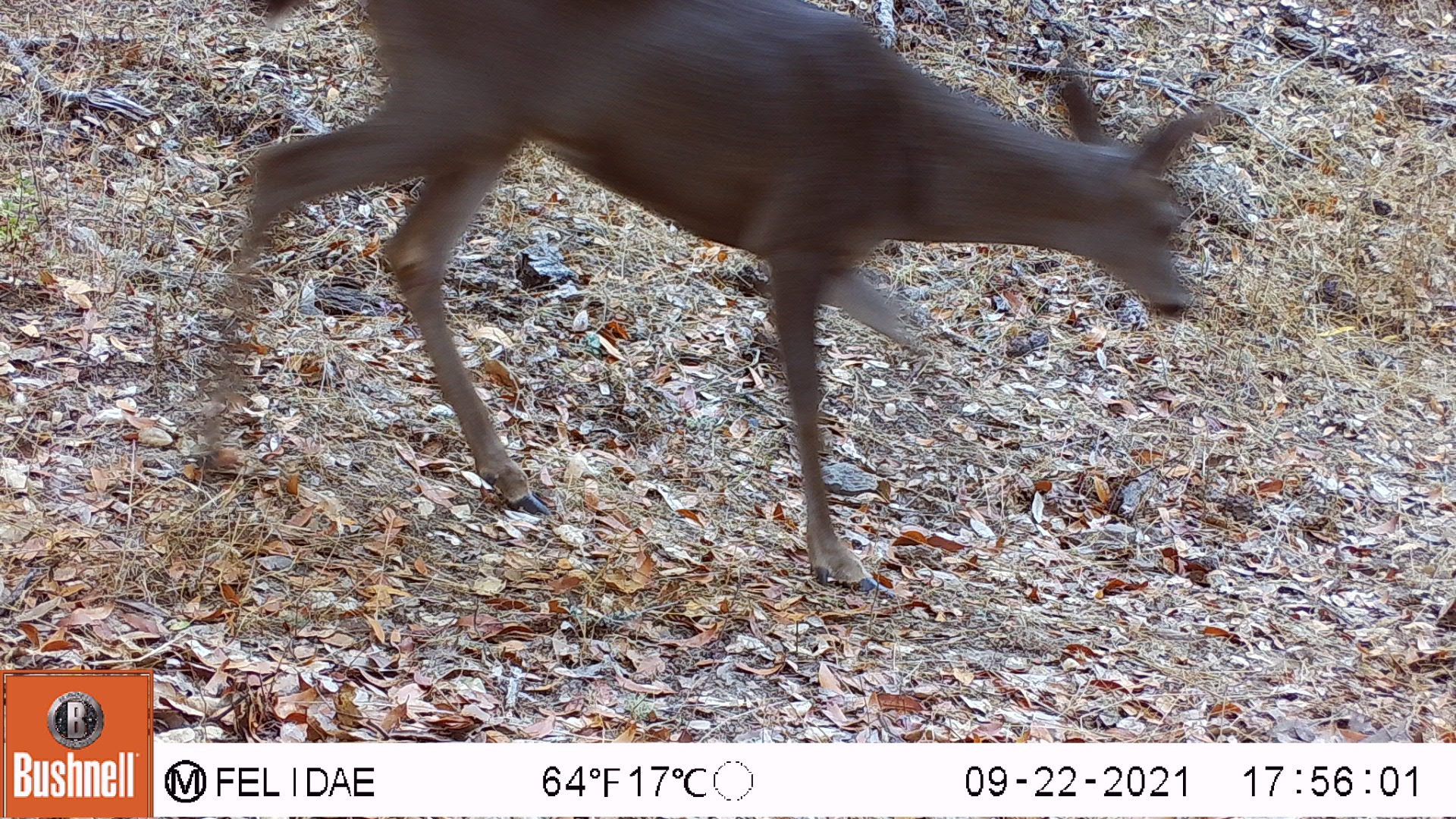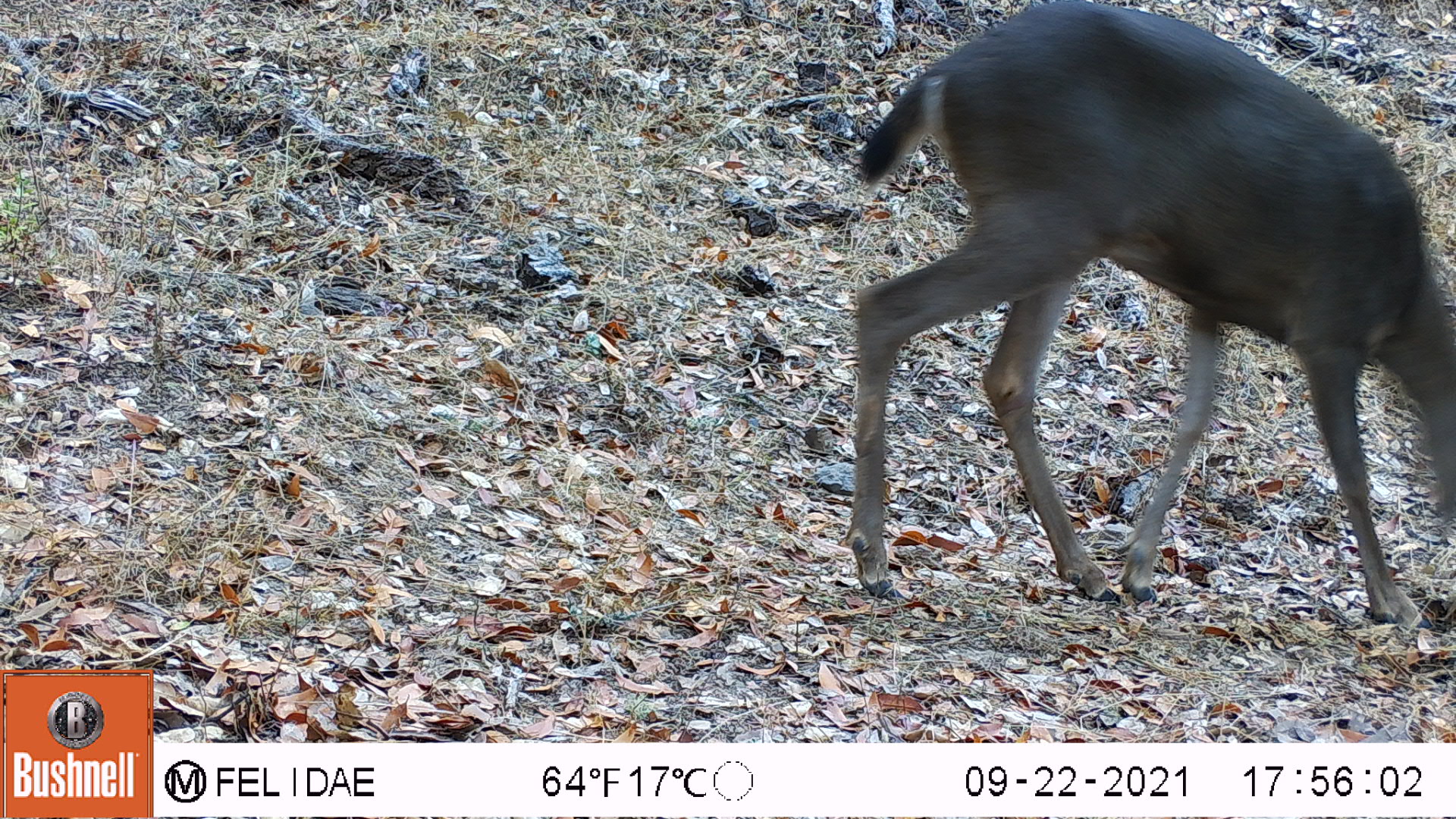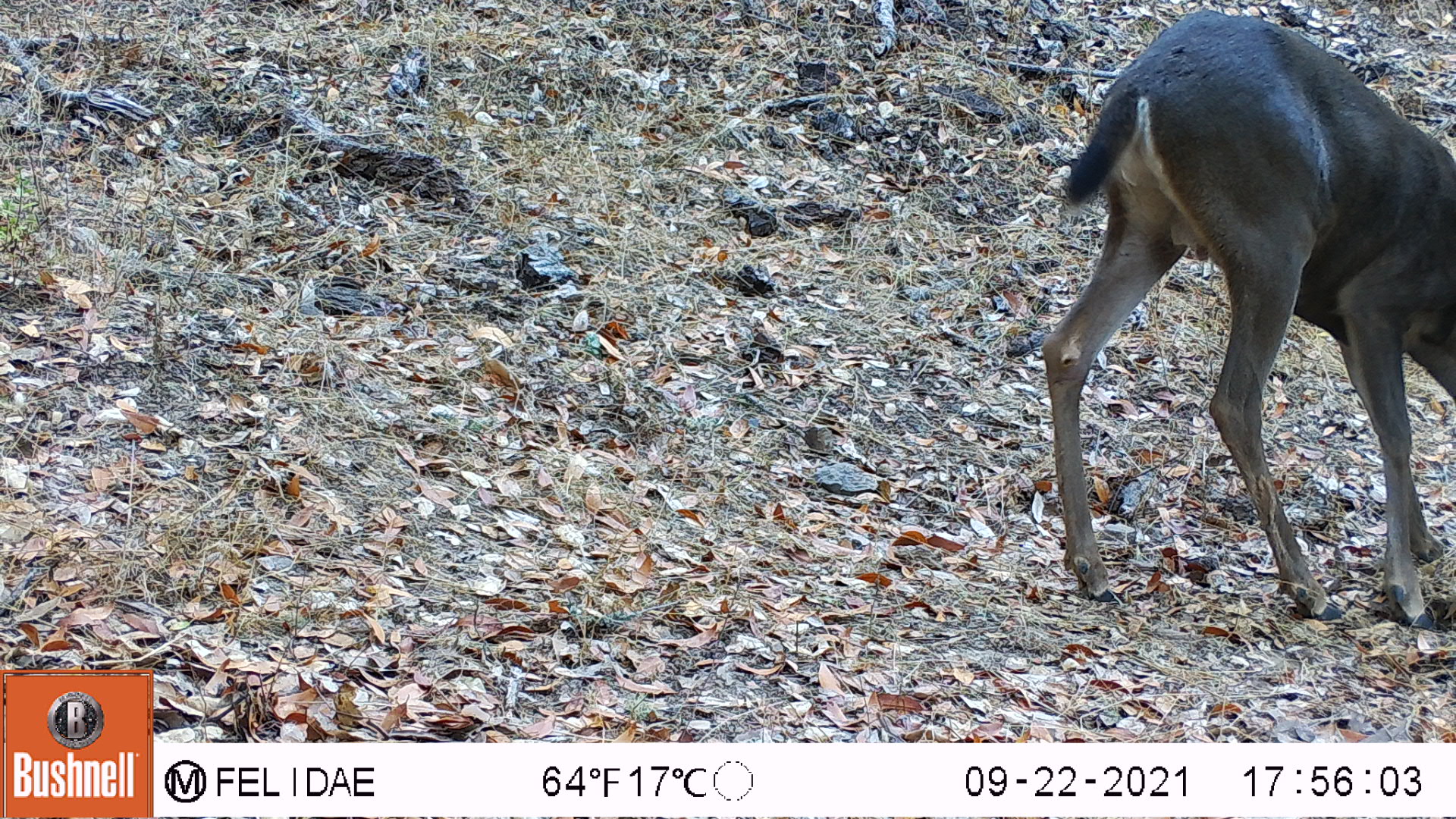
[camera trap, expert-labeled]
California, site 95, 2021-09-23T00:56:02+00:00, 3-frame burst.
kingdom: Animalia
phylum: Chordata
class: Mammalia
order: Artiodactyla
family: Cervidae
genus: Odocoileus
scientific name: Odocoileus hemionus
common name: mule deer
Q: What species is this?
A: Mule deer (Odocoileus hemionus).